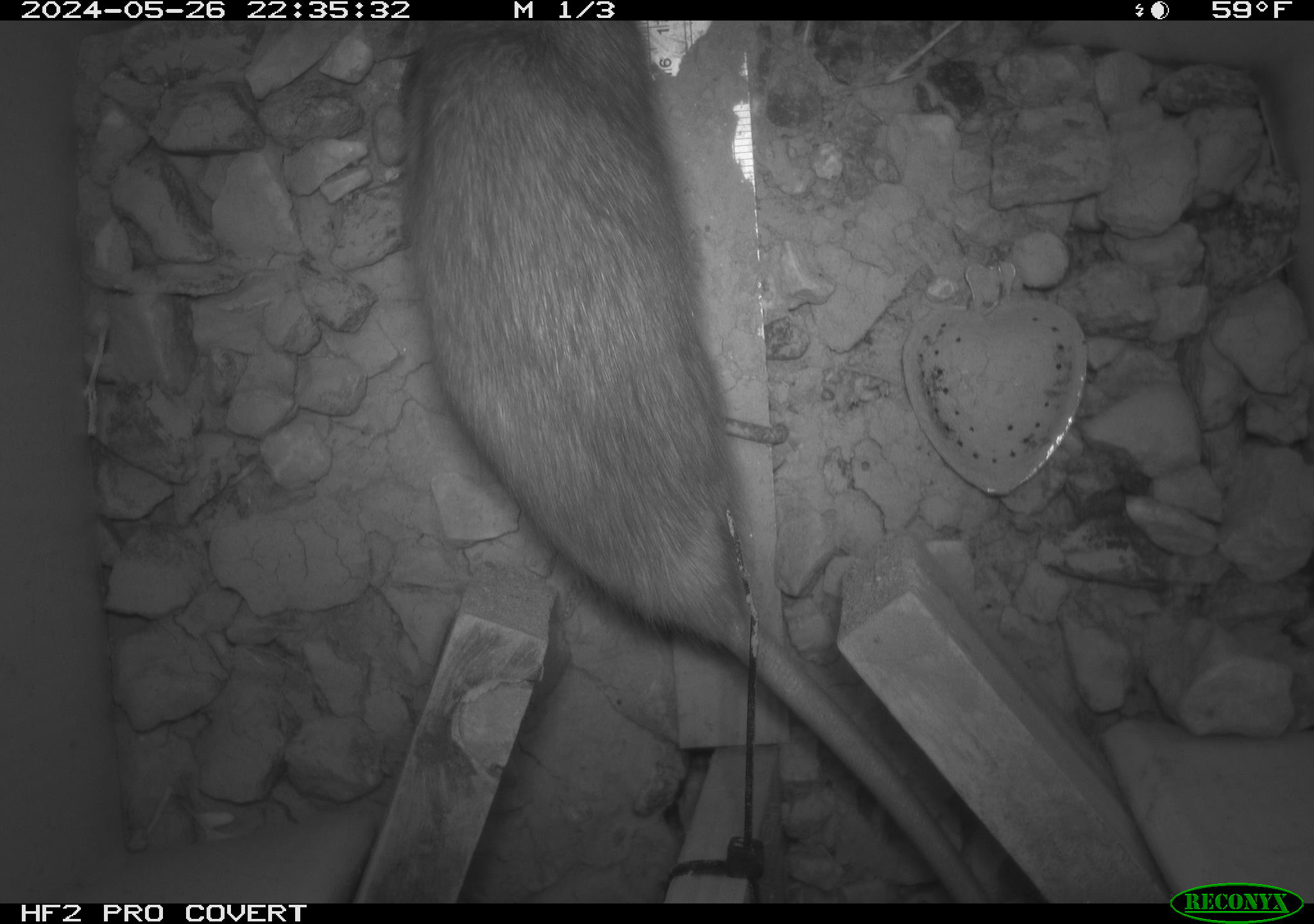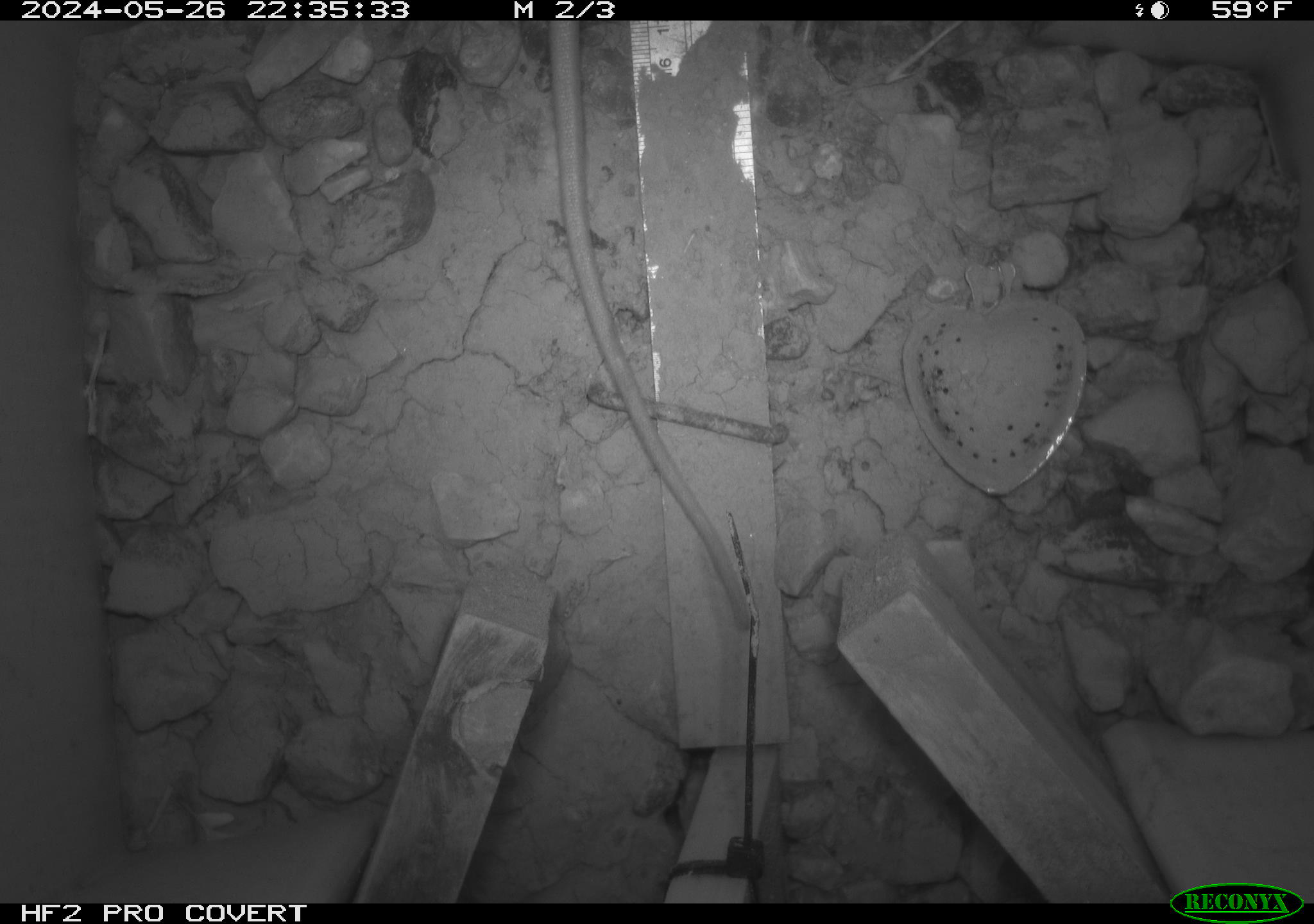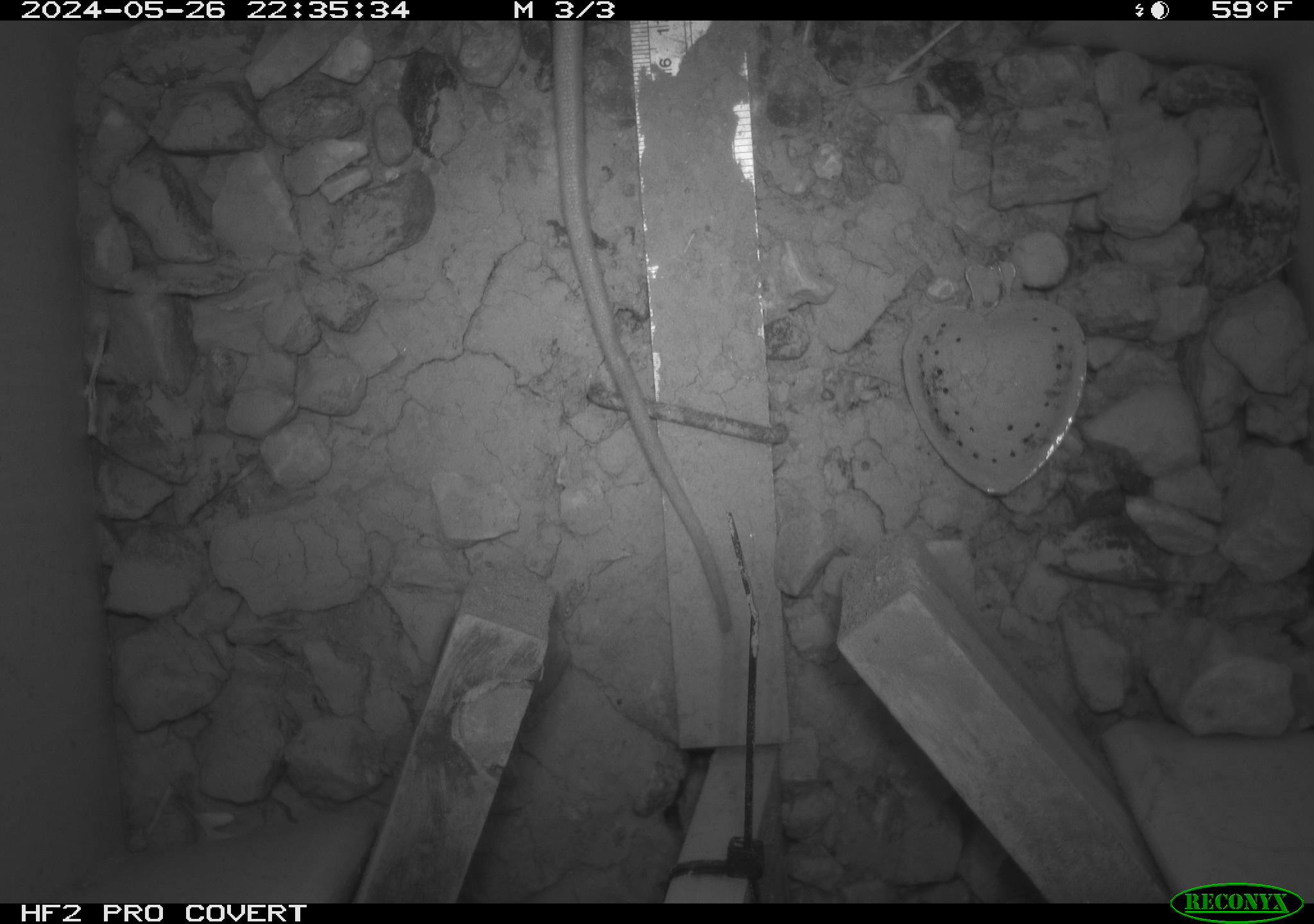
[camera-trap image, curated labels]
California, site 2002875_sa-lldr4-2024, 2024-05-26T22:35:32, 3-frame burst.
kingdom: Animalia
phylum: Chordata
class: Mammalia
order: Rodentia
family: Muridae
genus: Rattus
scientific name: Rattus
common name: rat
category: rattus species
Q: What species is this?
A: Rattus species (rat) (Rattus).